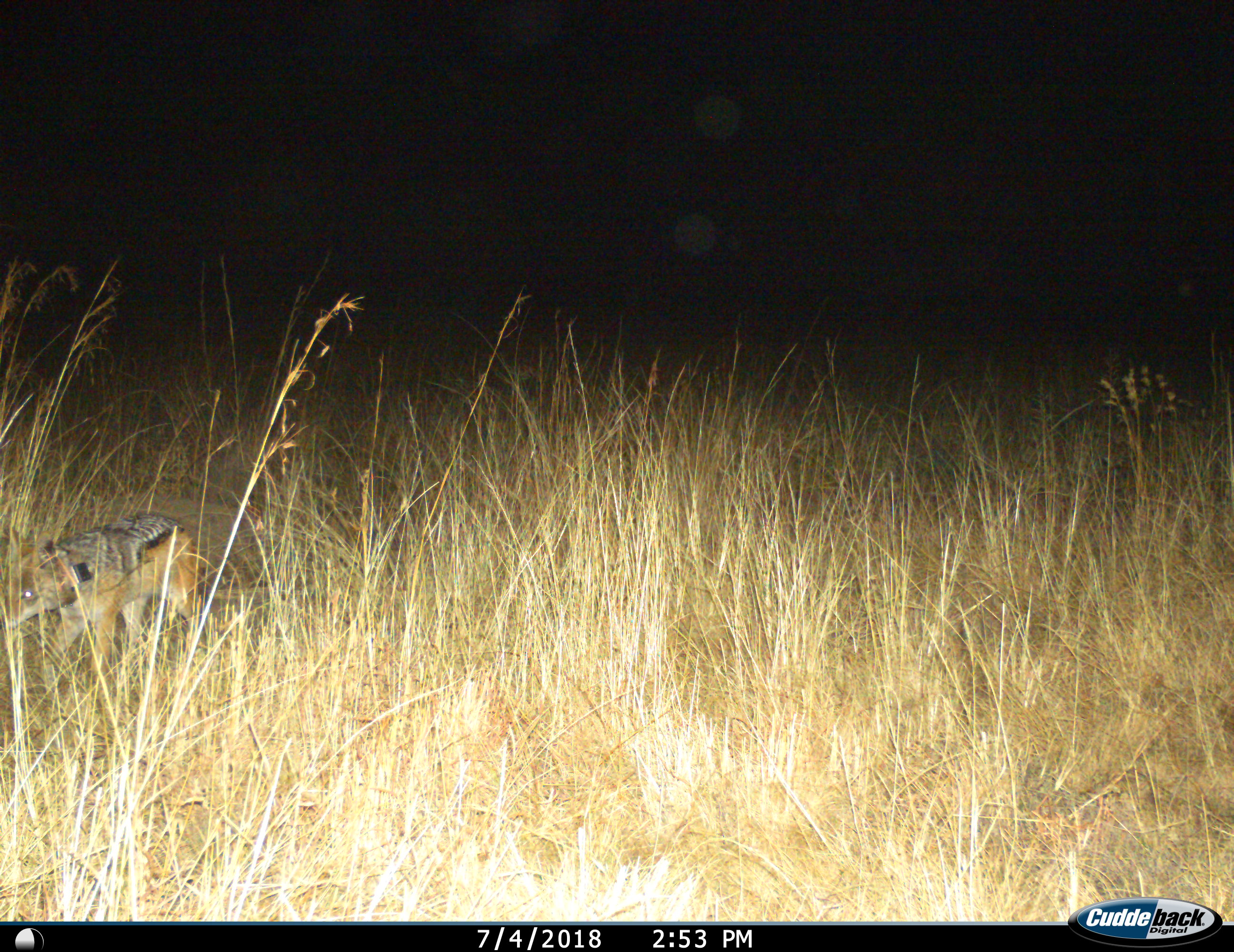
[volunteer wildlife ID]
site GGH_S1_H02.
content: unidentified animal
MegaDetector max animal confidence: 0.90